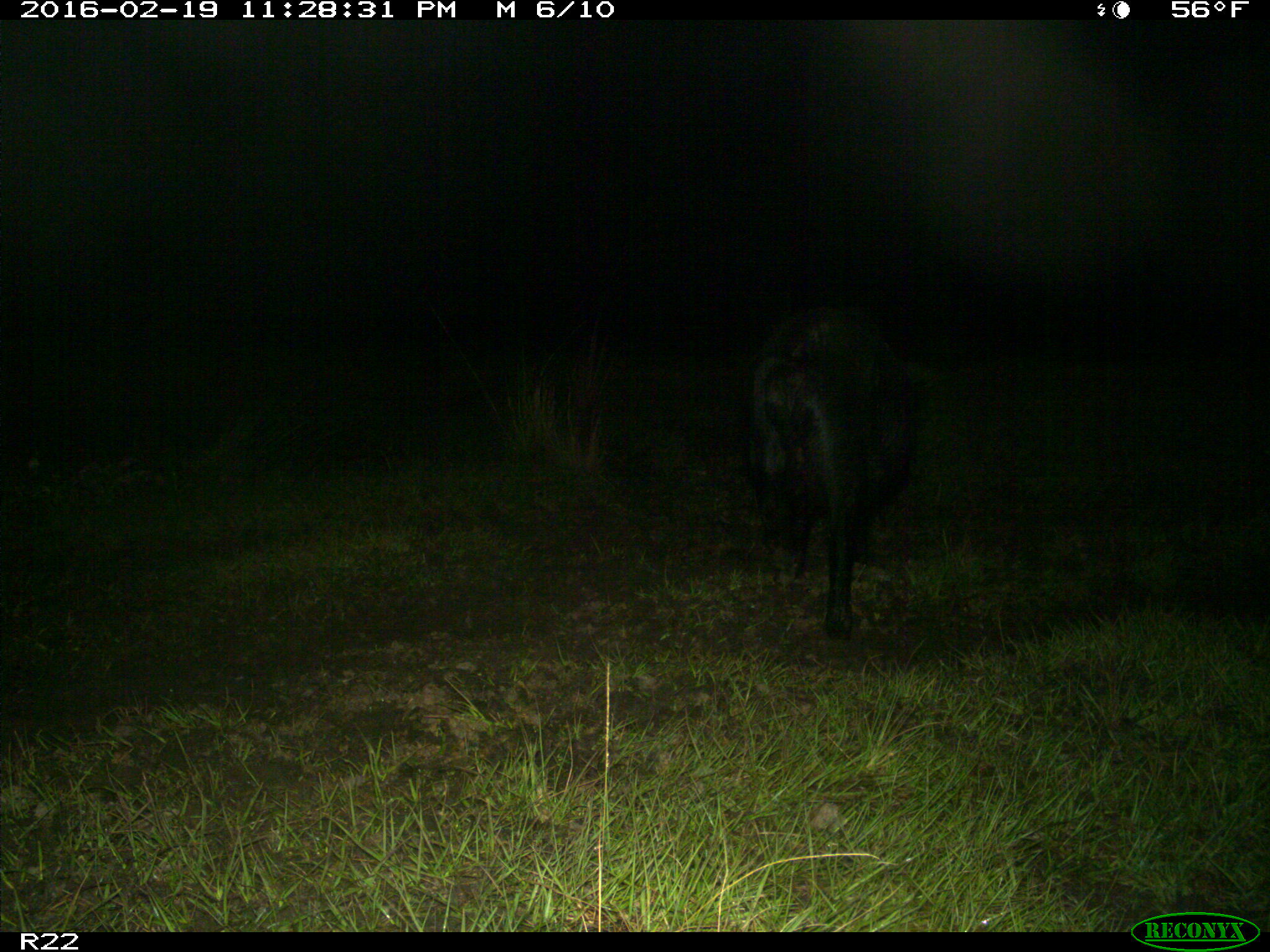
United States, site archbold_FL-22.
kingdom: Animalia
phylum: Chordata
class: Mammalia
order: Artiodactyla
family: Suidae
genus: Sus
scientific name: Sus scrofa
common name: wild boar